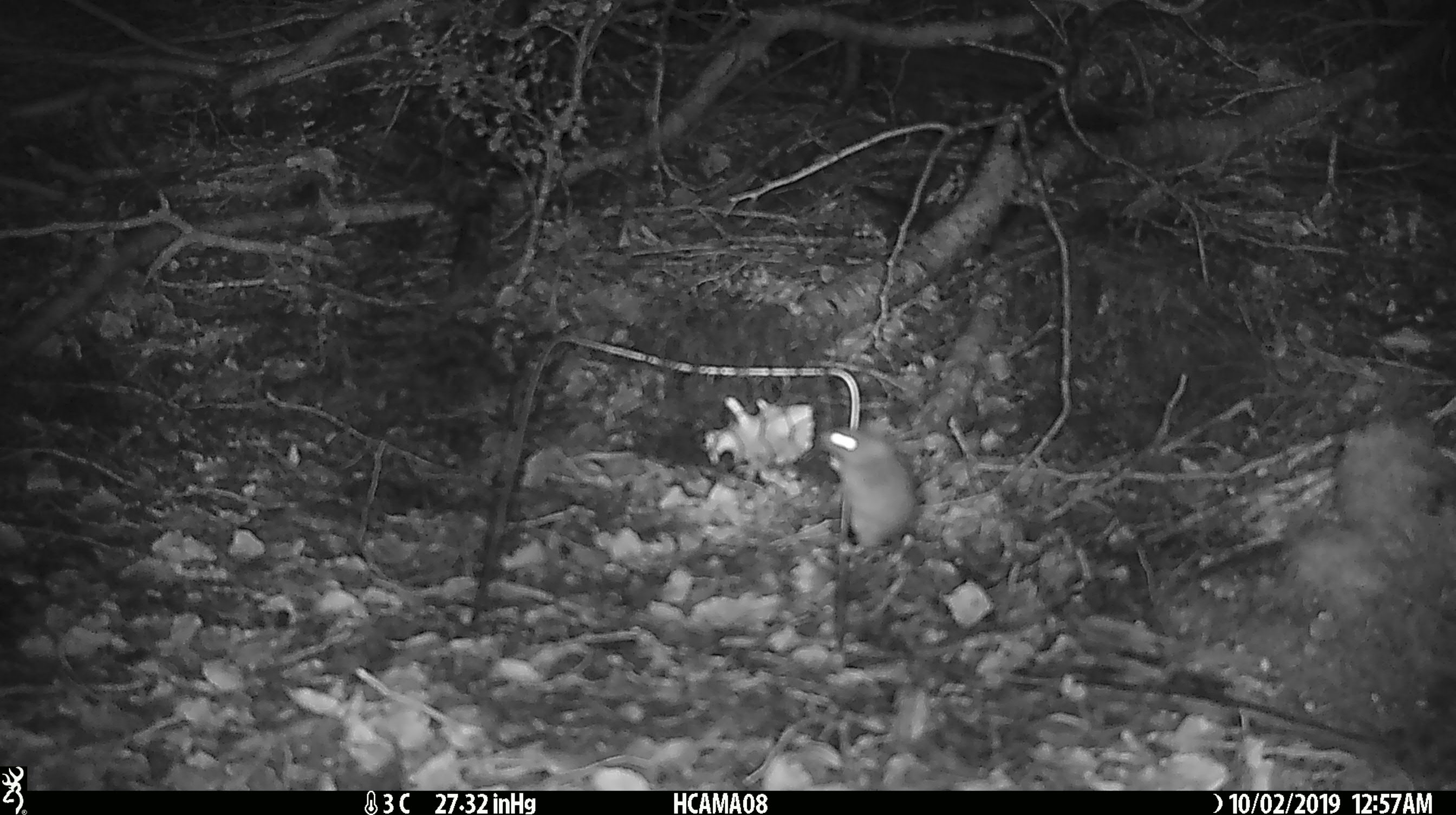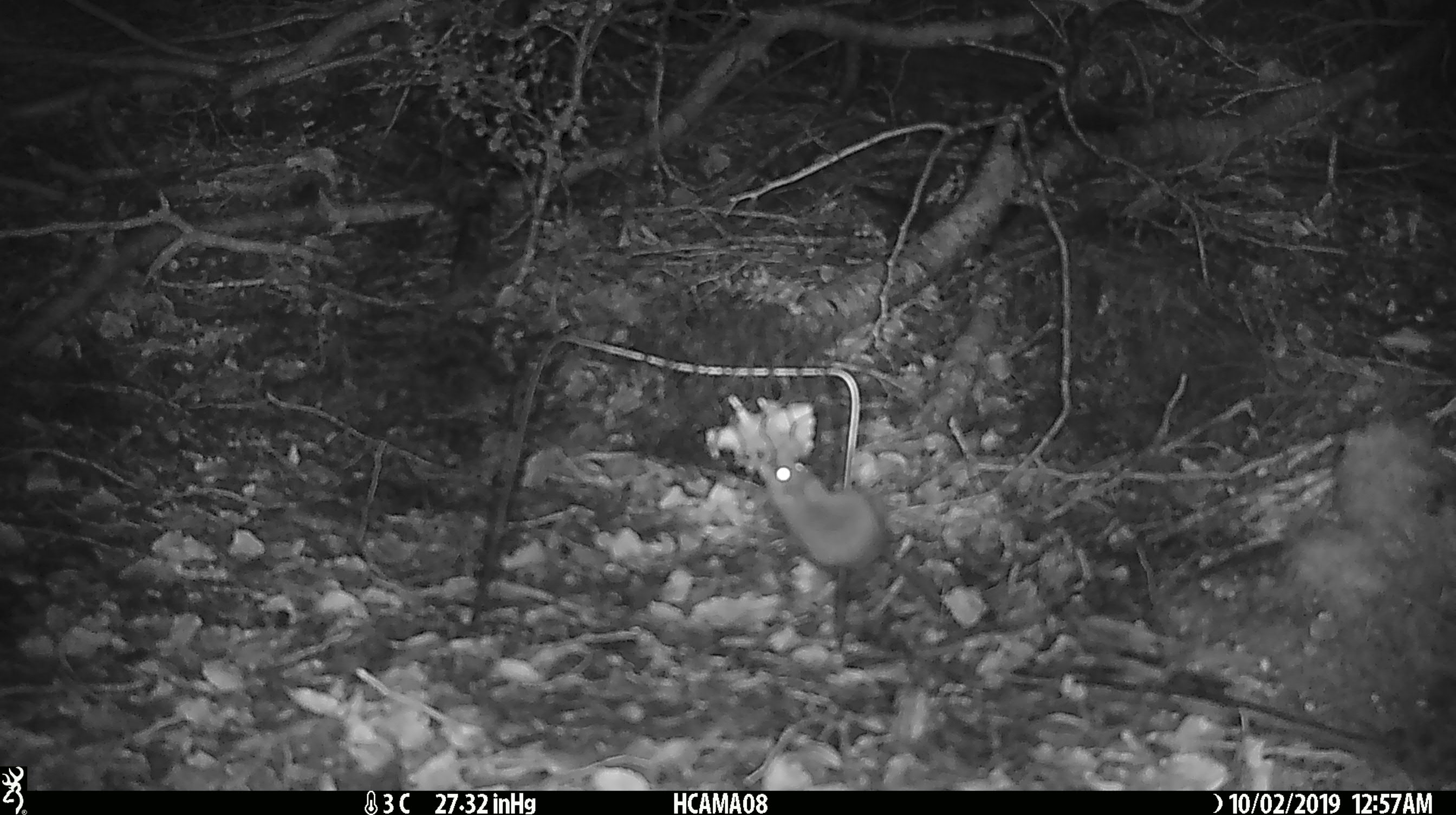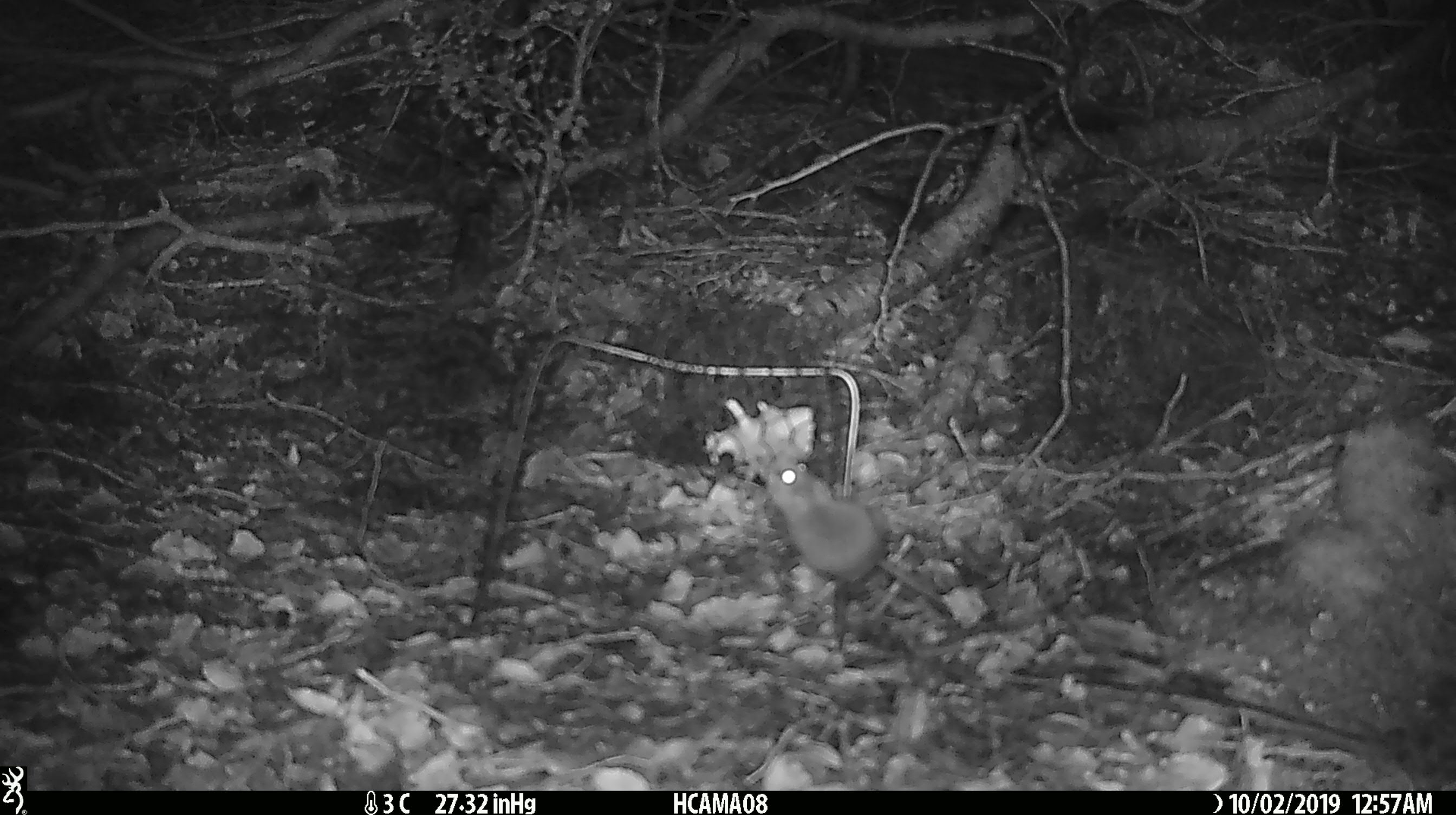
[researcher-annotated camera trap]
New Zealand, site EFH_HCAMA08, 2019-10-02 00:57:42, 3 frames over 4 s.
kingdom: Animalia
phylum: Chordata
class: Mammalia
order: Rodentia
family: Muridae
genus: Mus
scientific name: Mus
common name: mouse